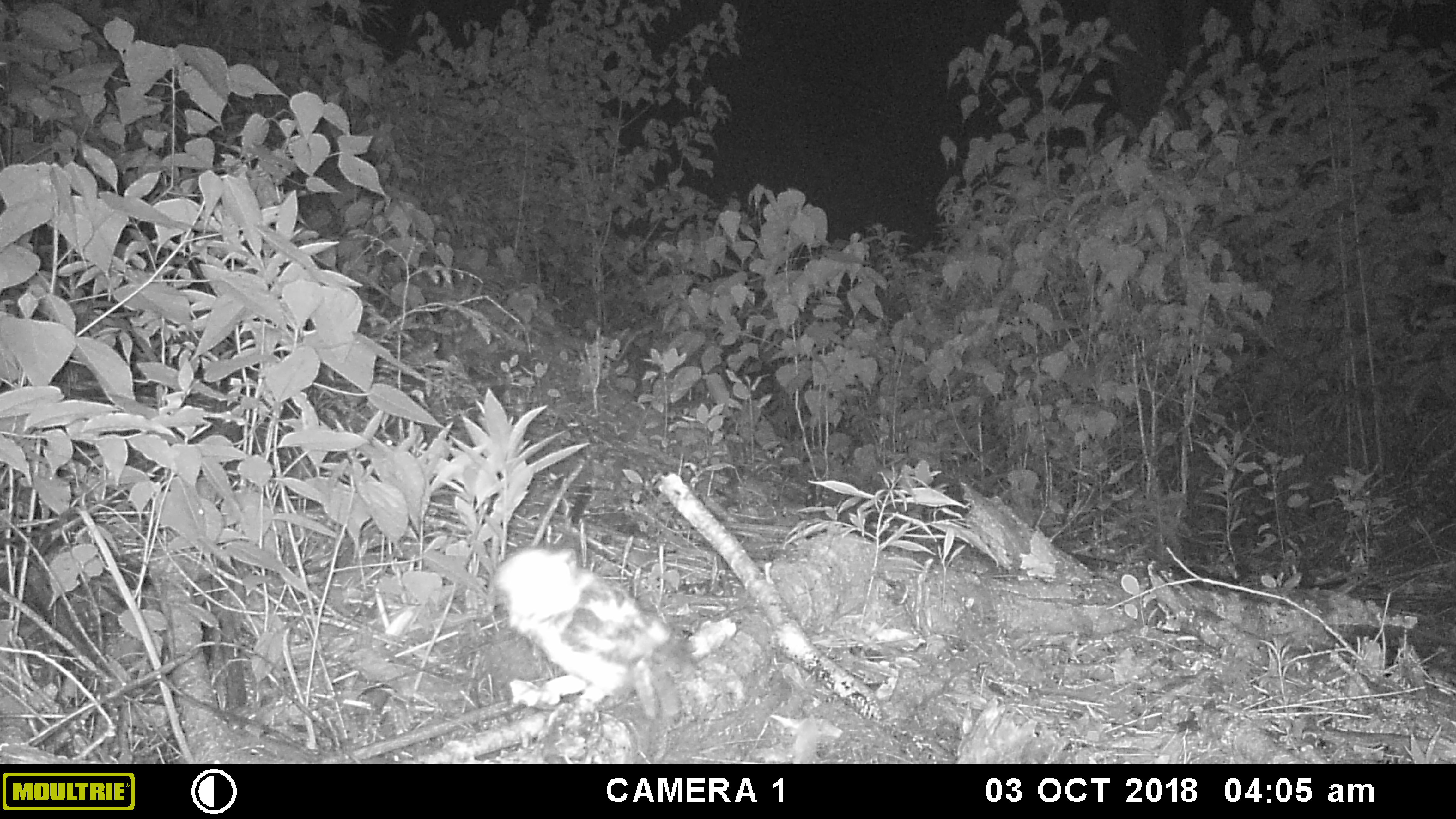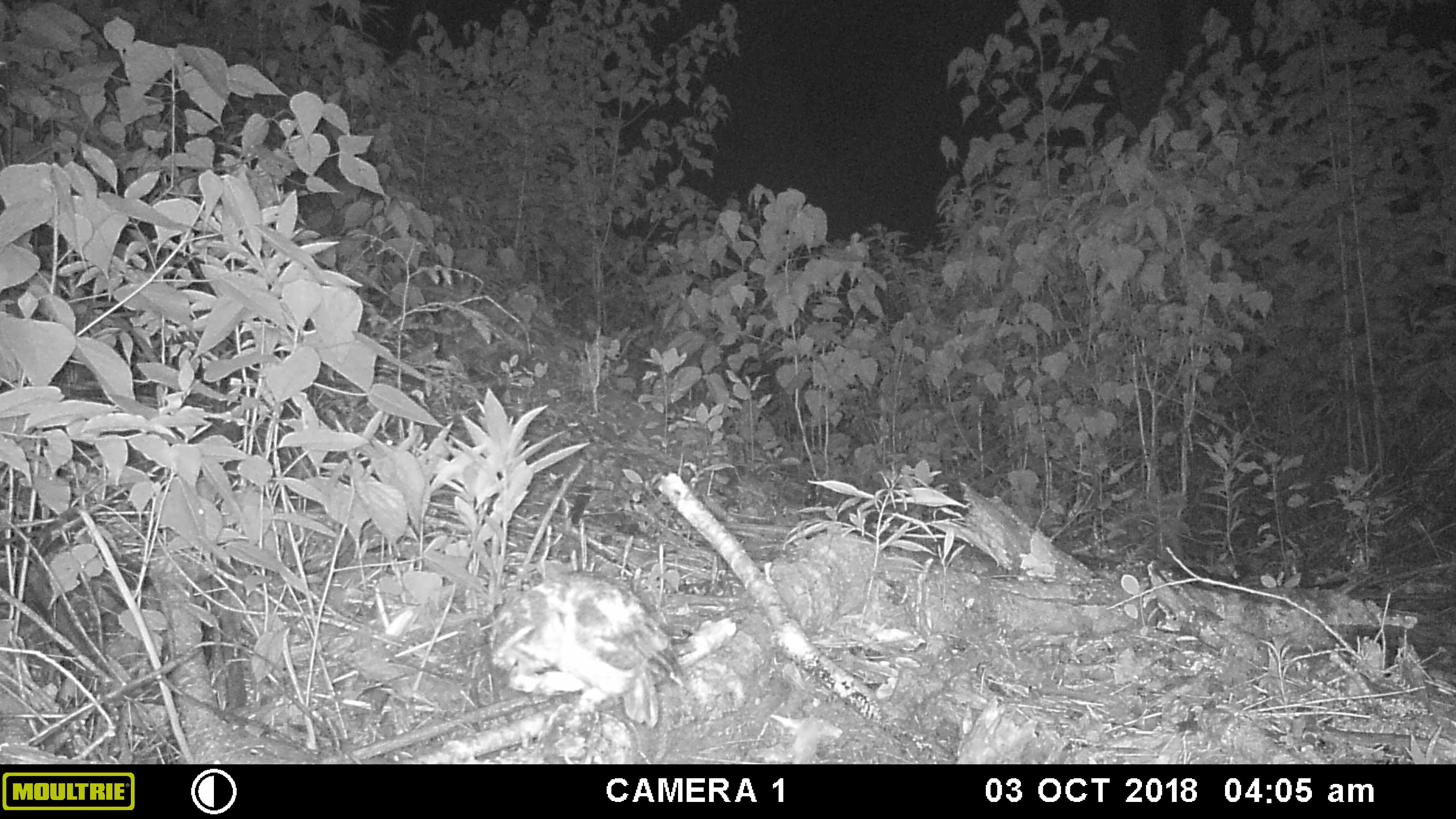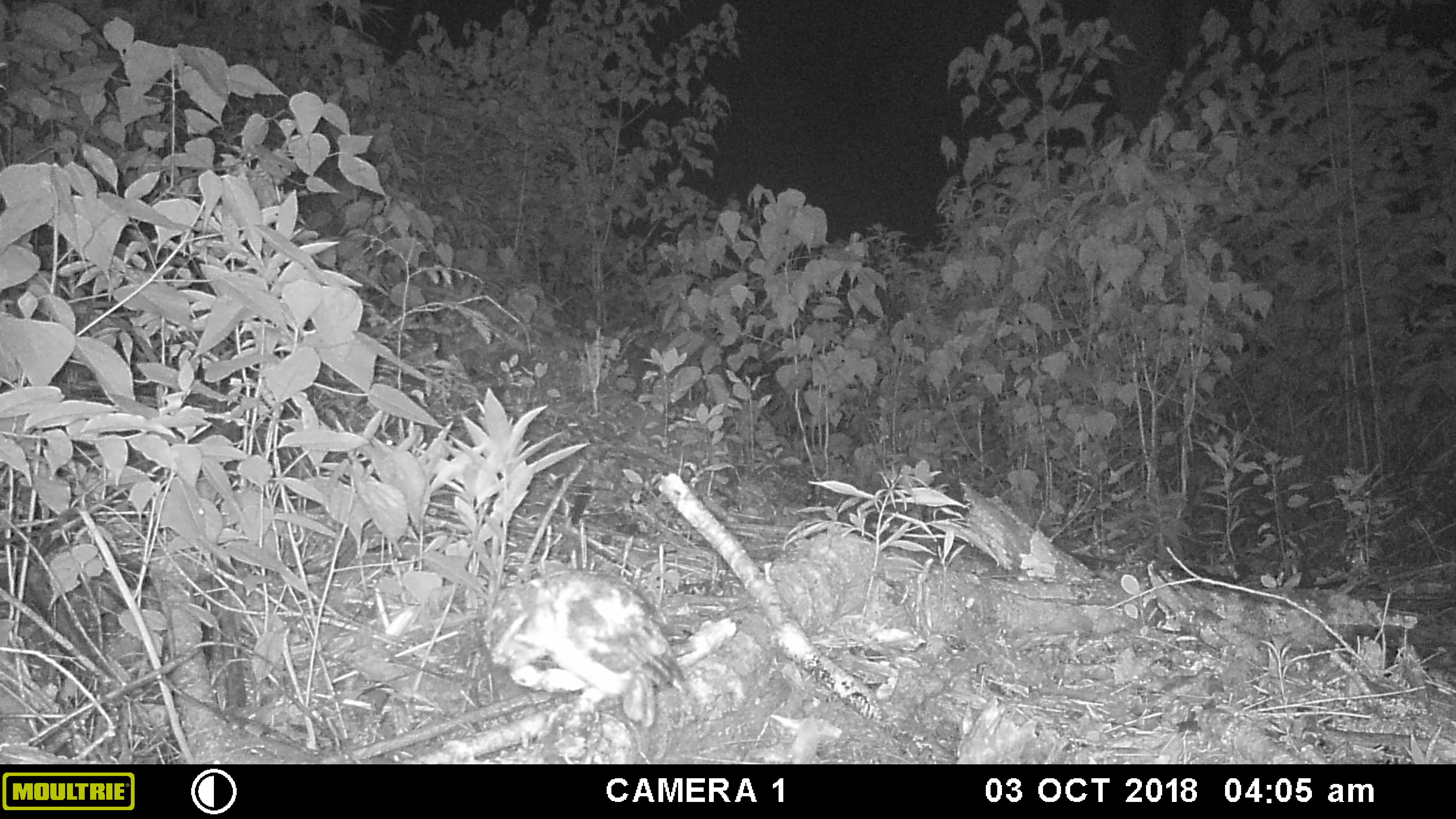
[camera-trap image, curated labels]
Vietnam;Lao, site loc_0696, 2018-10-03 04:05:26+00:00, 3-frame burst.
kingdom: Animalia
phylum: Chordata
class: Aves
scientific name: Aves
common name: bird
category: unidentified bird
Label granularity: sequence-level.